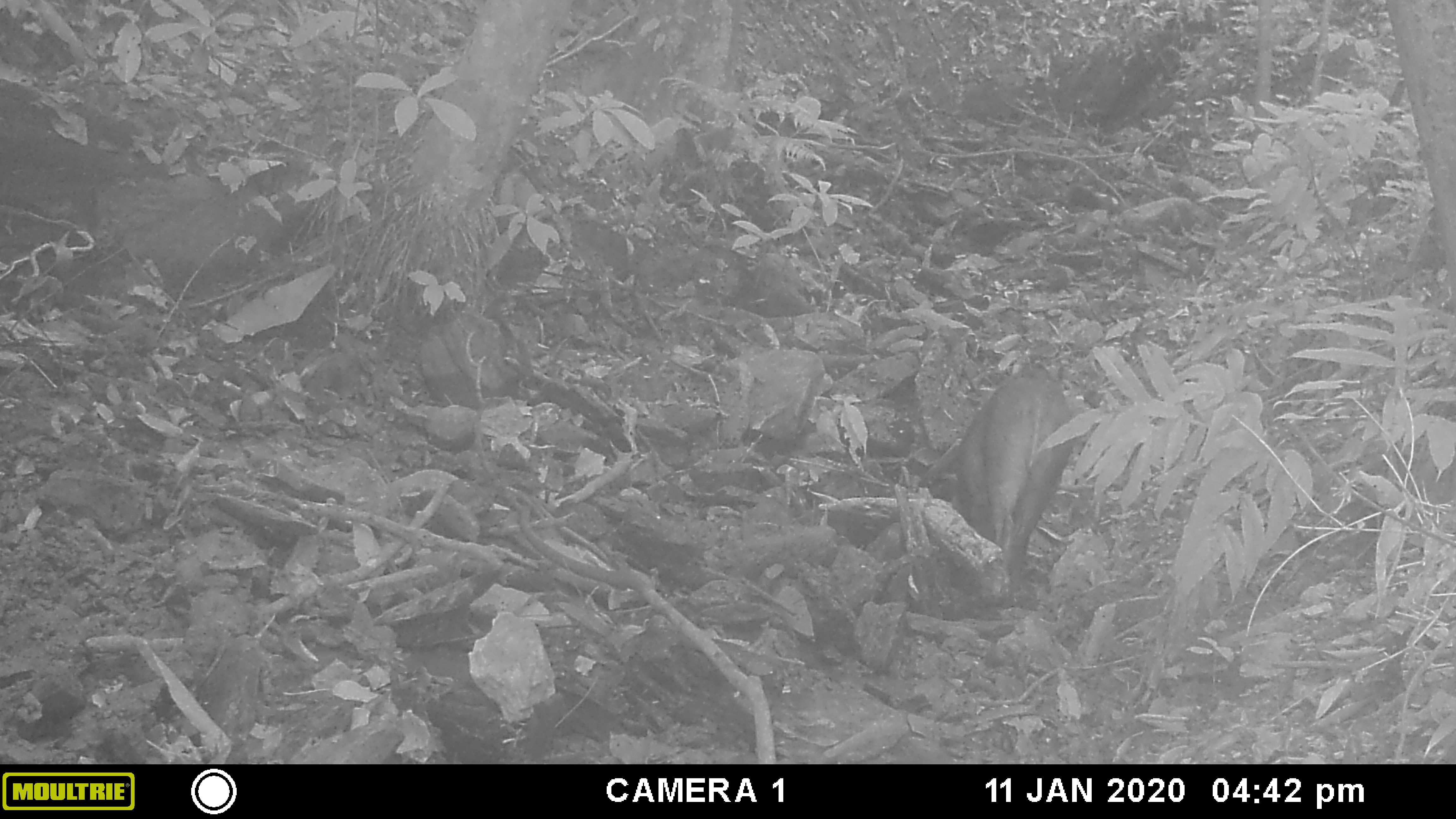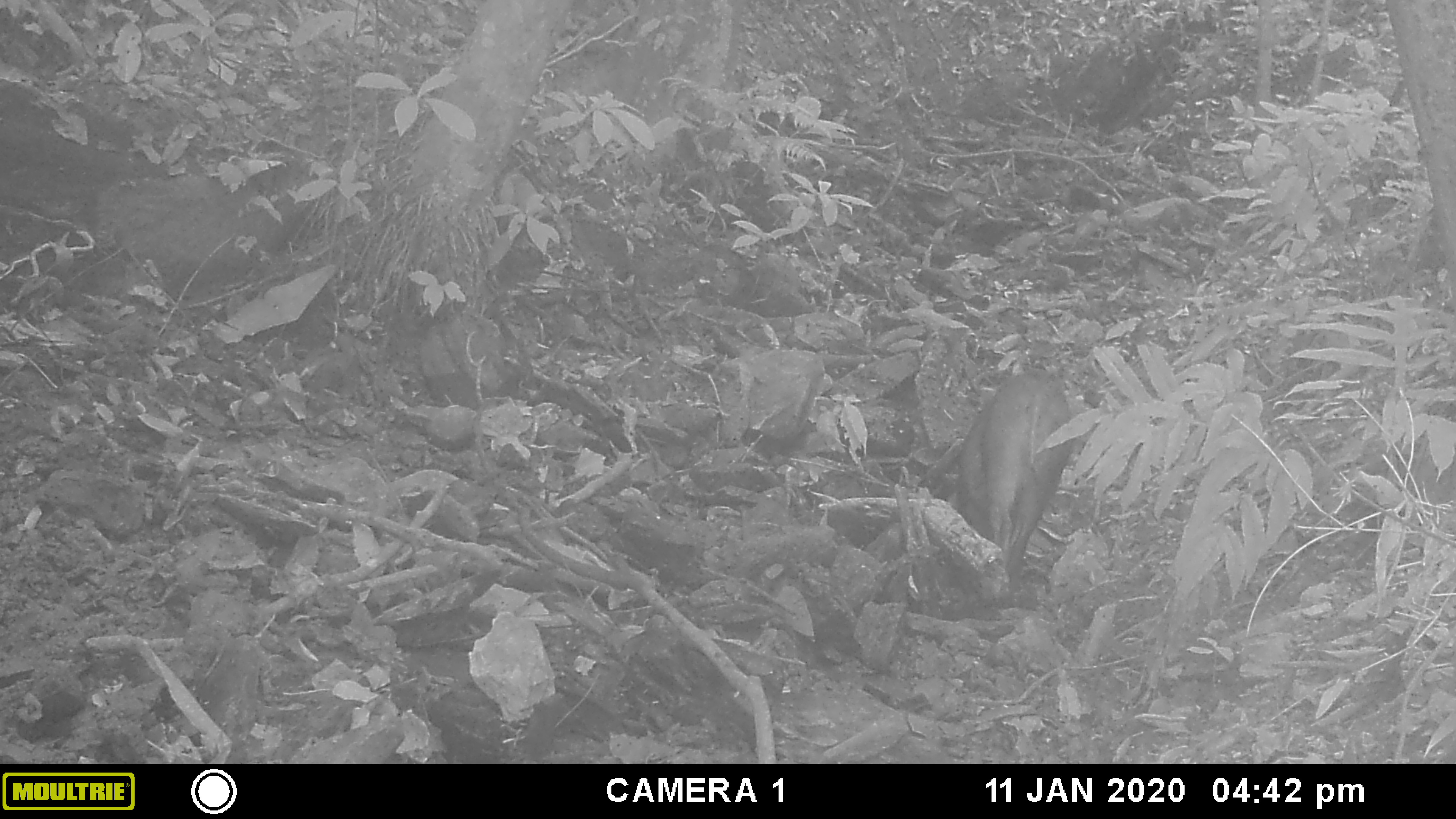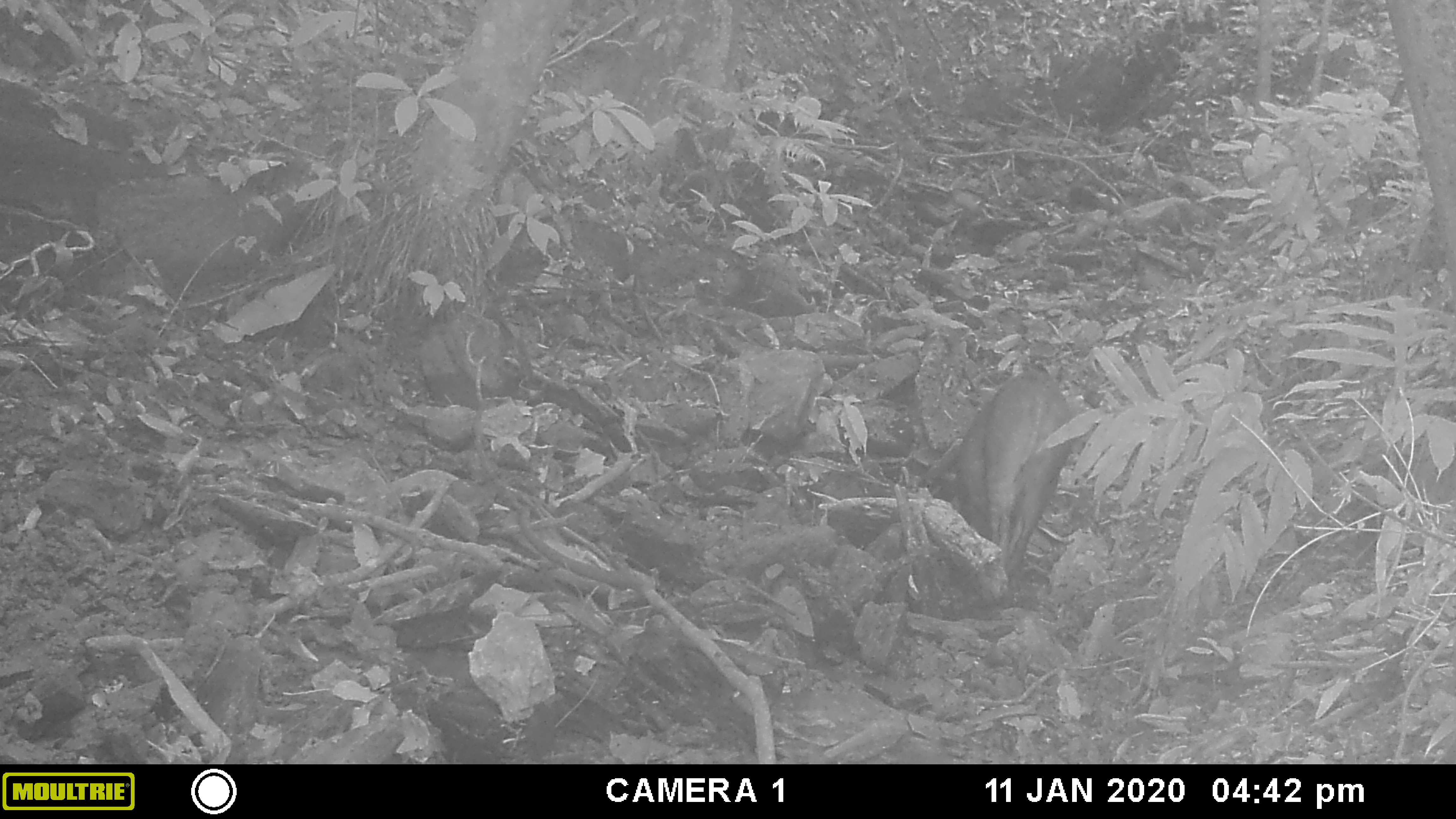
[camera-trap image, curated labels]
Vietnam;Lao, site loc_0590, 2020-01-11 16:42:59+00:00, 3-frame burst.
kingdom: Animalia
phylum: Chordata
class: Mammalia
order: Artiodactyla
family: Suidae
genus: Sus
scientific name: Sus scrofa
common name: eurasian wild pig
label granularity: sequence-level